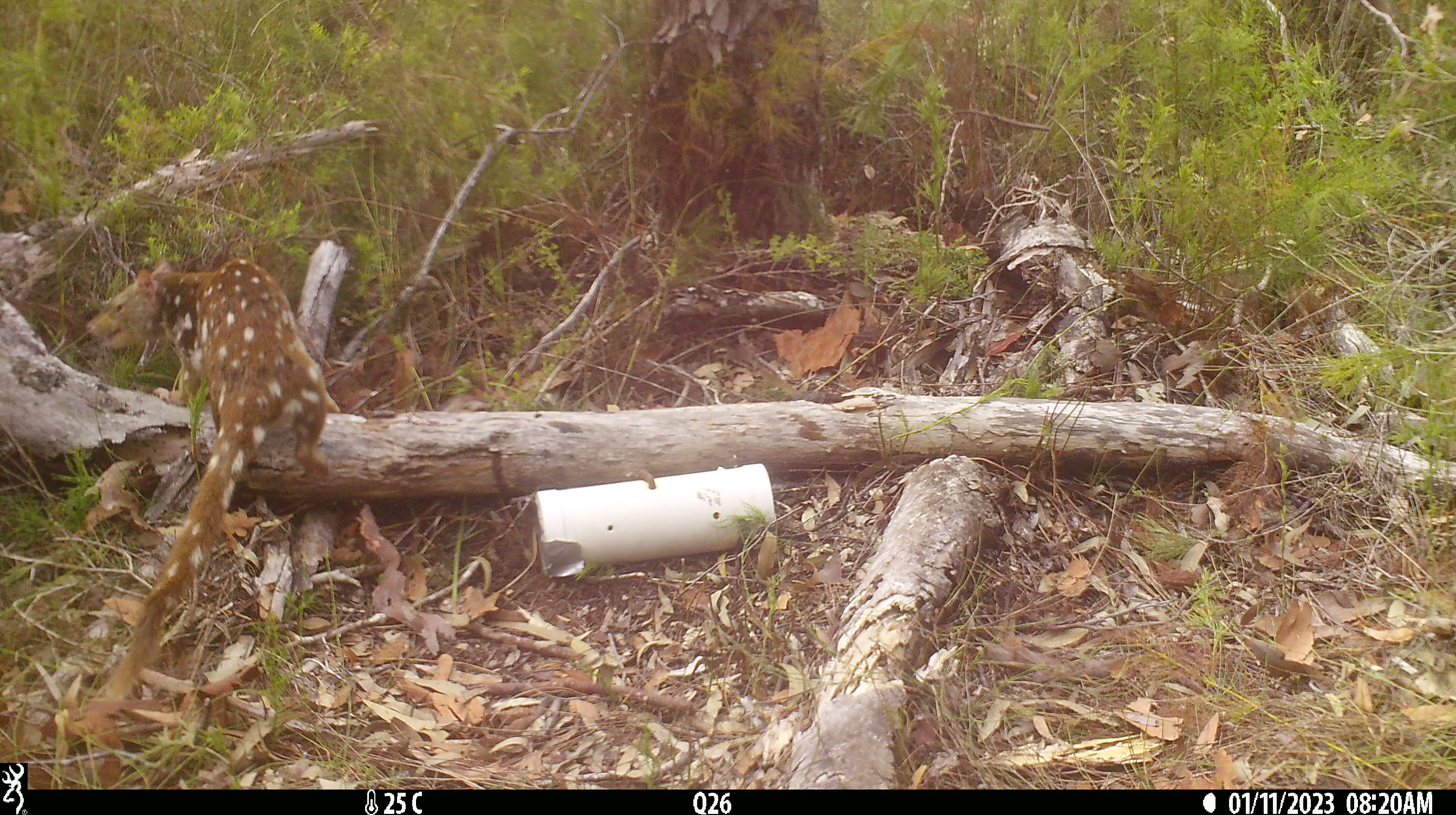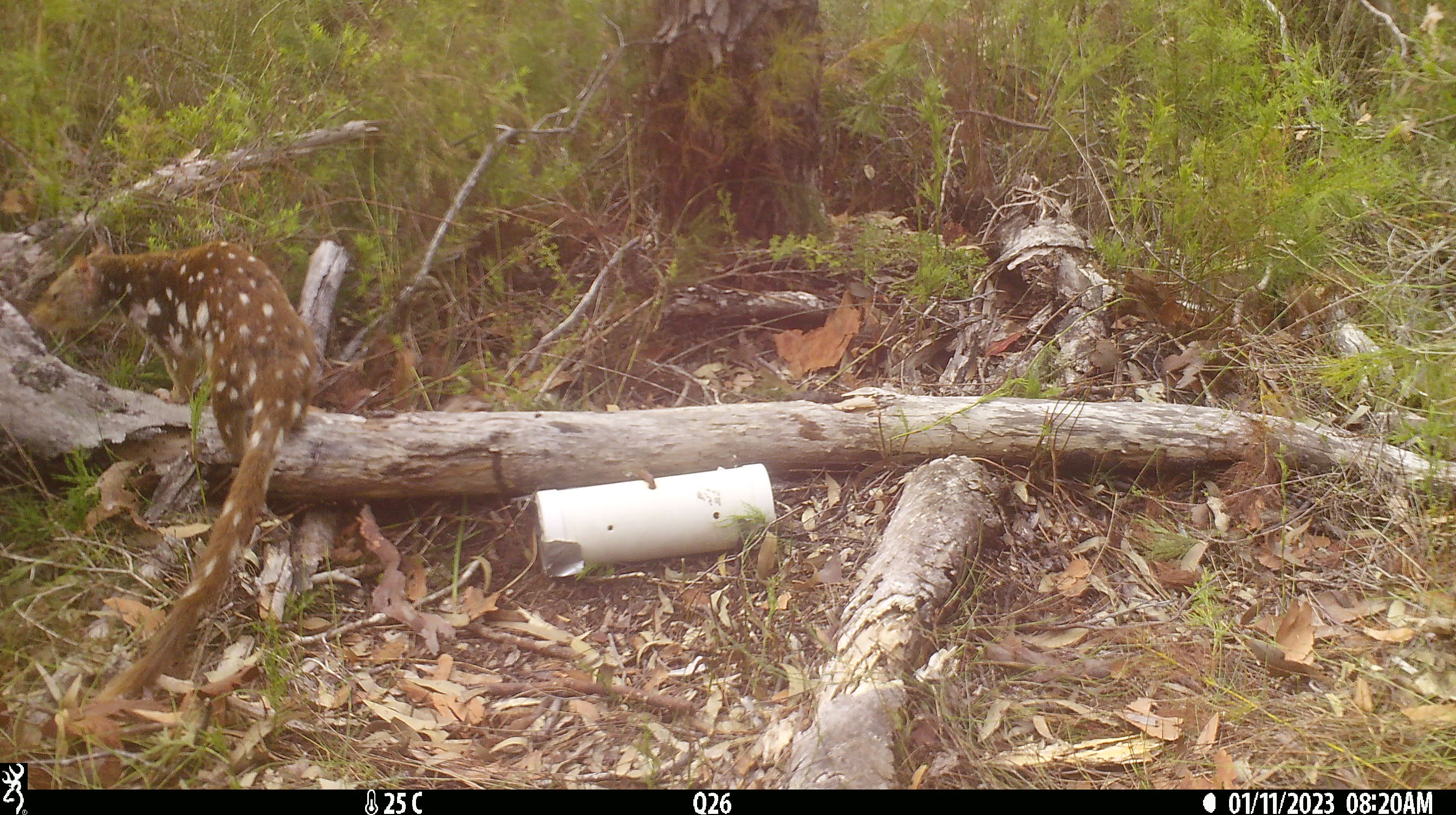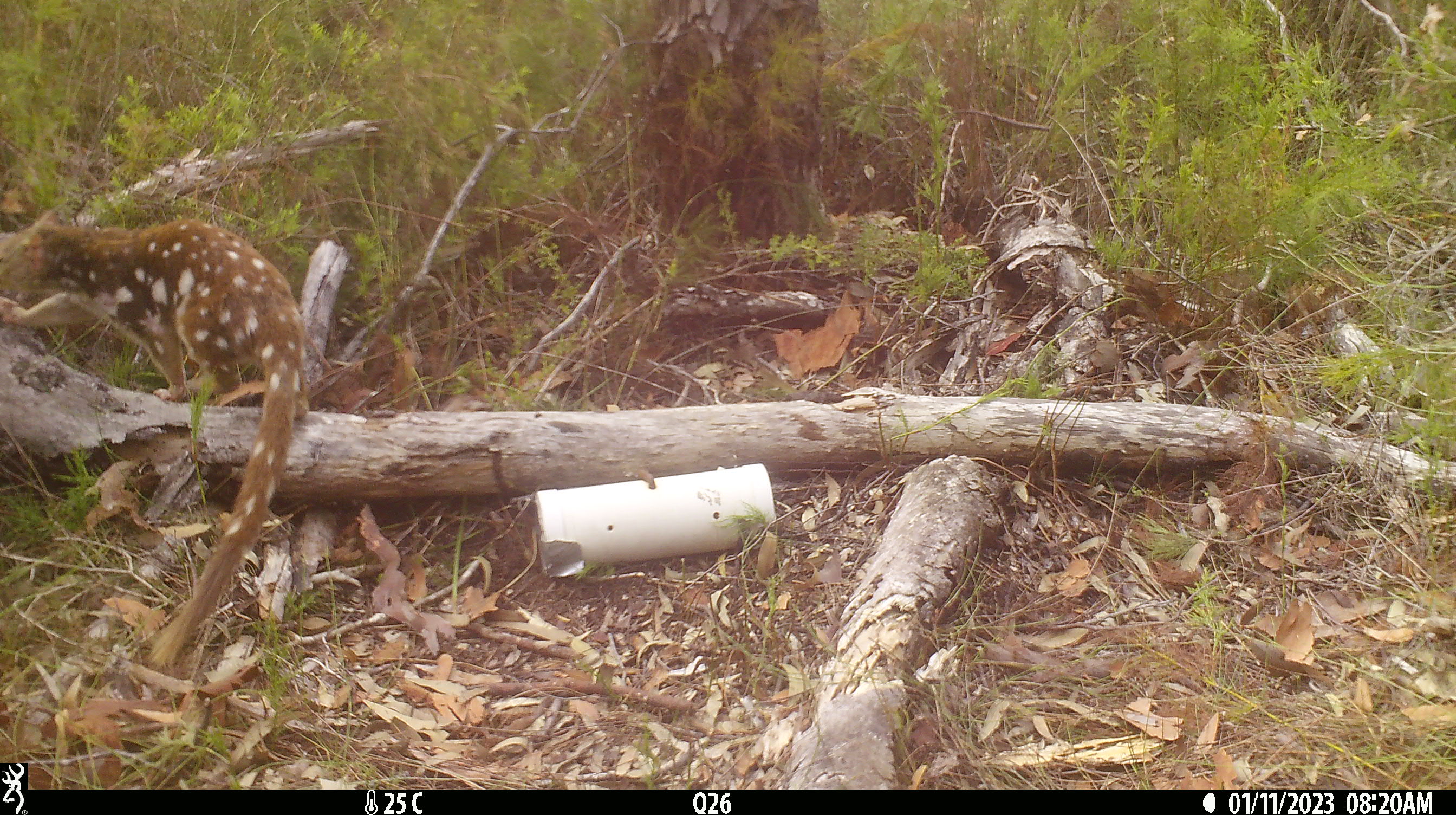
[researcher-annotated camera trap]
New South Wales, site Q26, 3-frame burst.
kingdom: Animalia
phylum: Chordata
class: Mammalia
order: Dasyuromorphia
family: Dasyuridae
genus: Dasyurus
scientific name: Dasyurus maculatus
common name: spotted-tailed quoll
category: quoll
Quoll (spotted-tailed quoll) (Dasyurus maculatus).